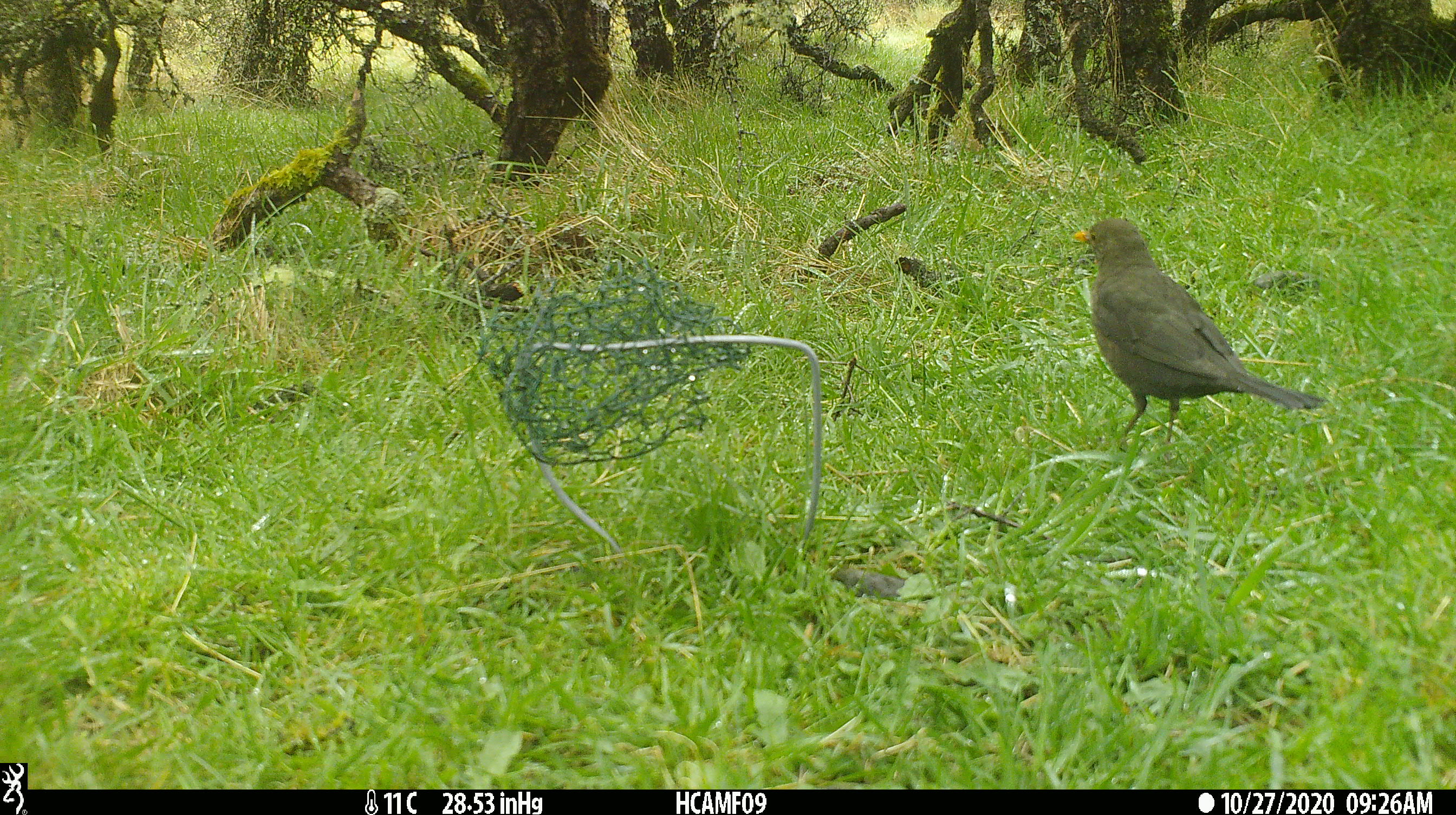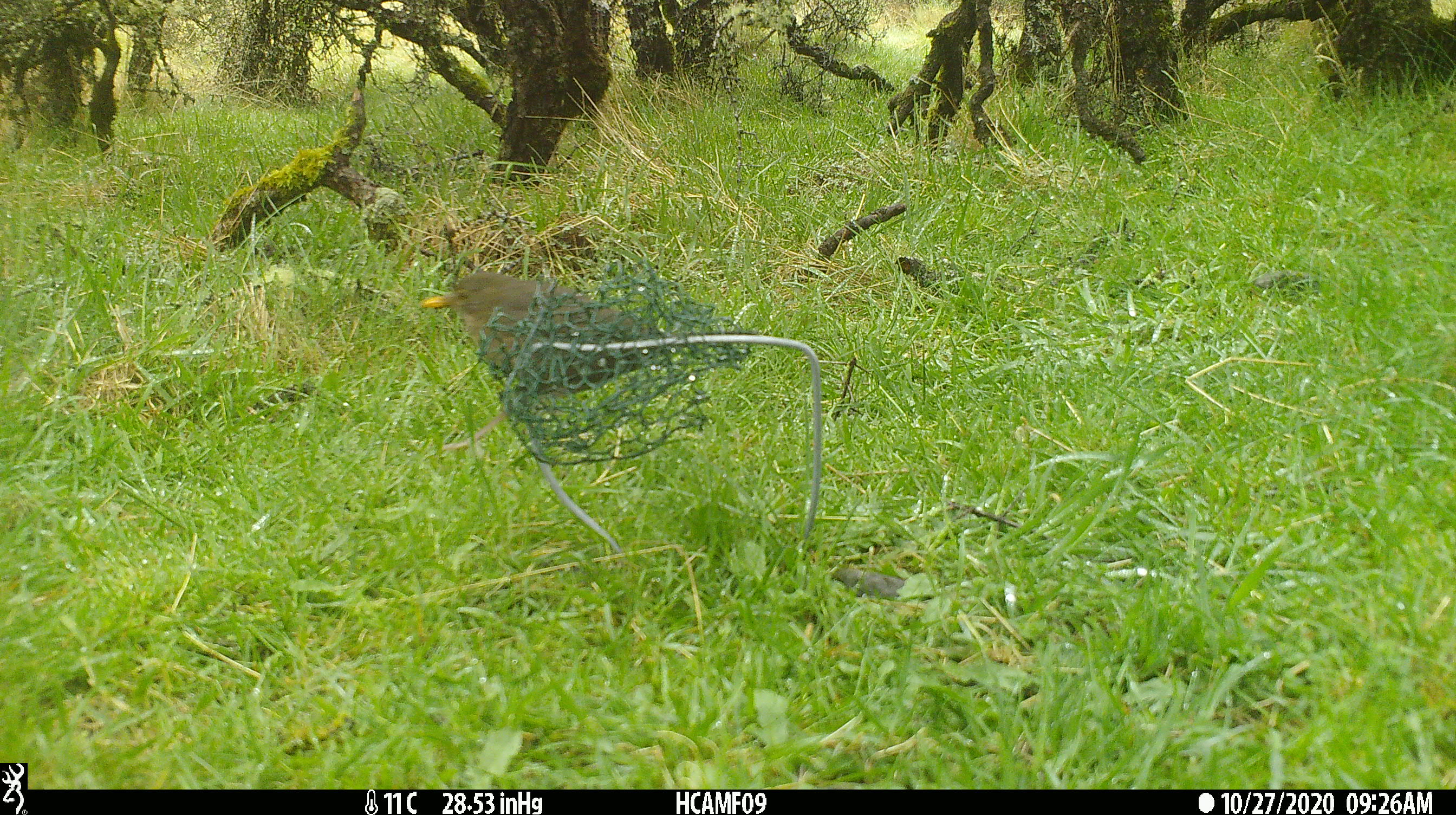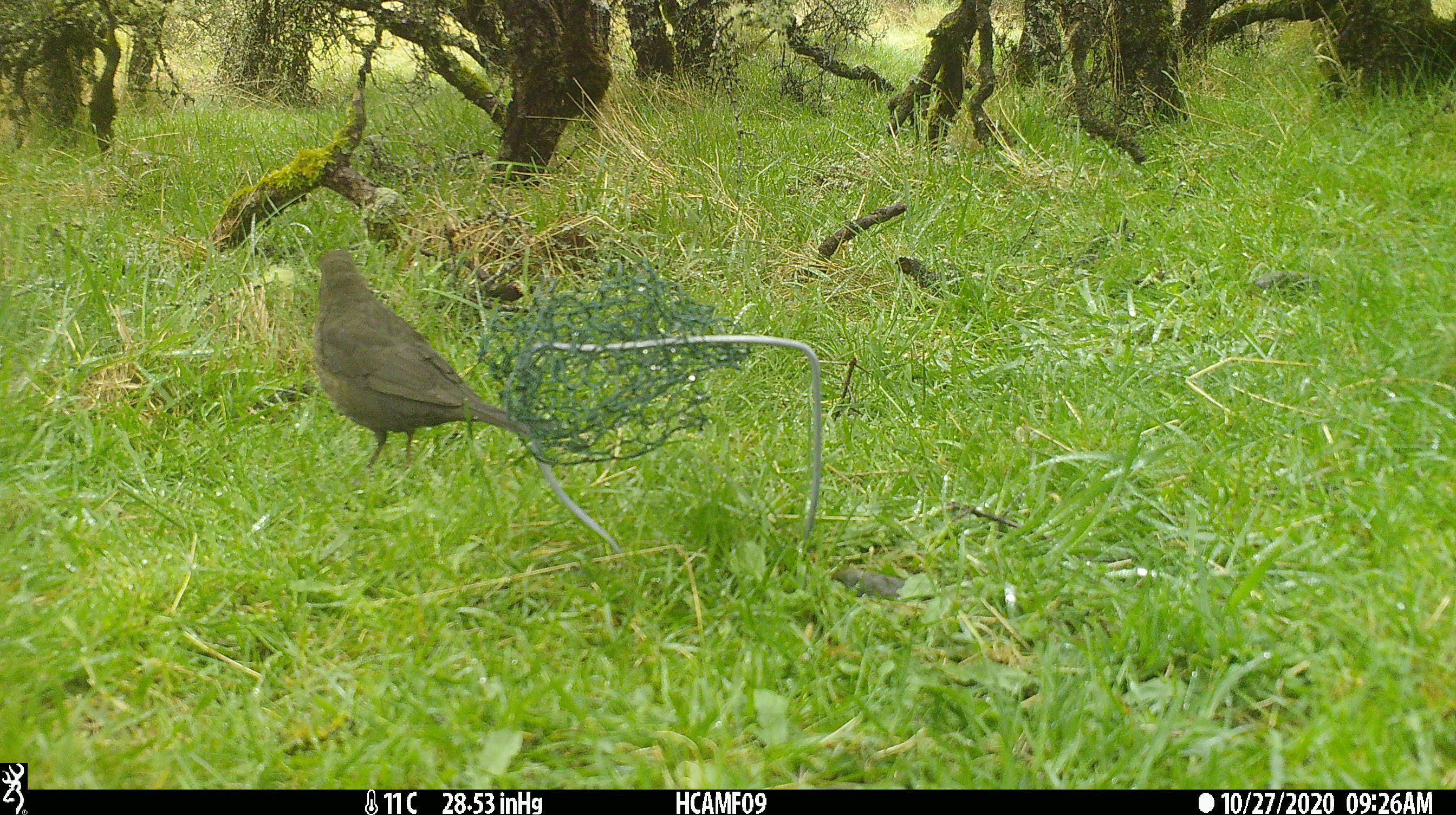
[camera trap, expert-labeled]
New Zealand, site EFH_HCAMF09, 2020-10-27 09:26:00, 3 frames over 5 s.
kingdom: Animalia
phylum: Chordata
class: Aves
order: Passeriformes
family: Turdidae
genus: Turdus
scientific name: Turdus merula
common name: eurasian blackbird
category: blackbird